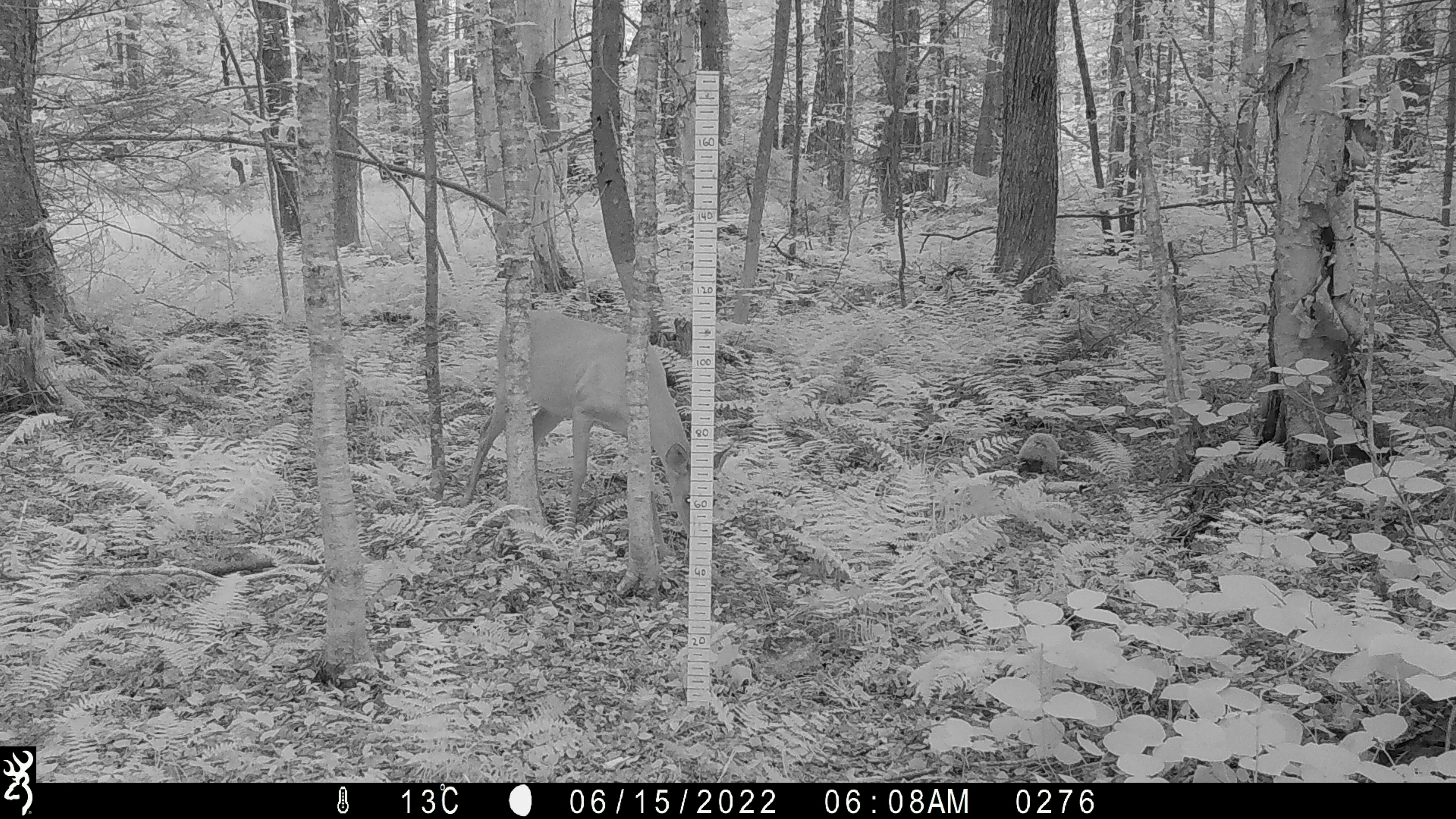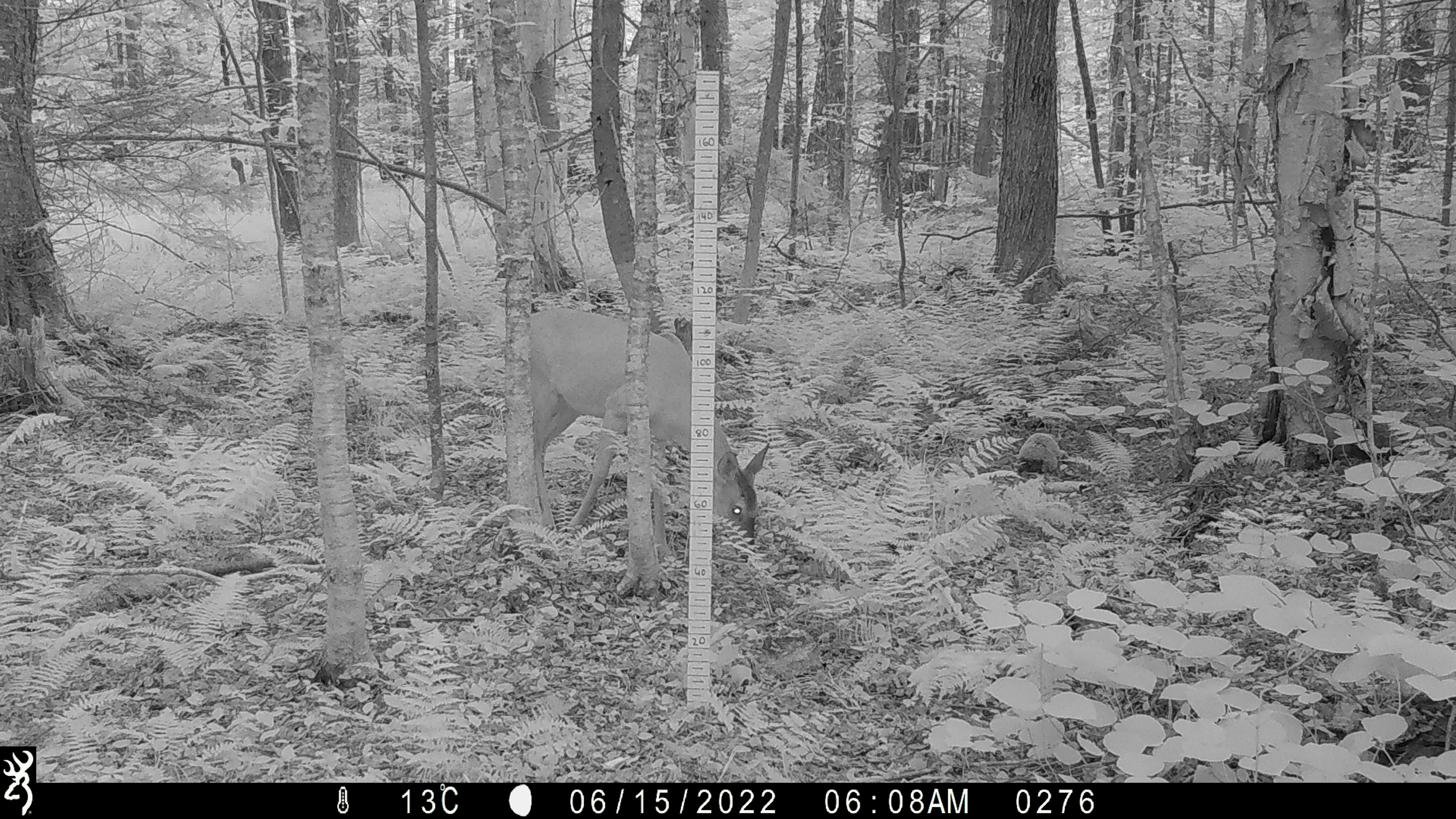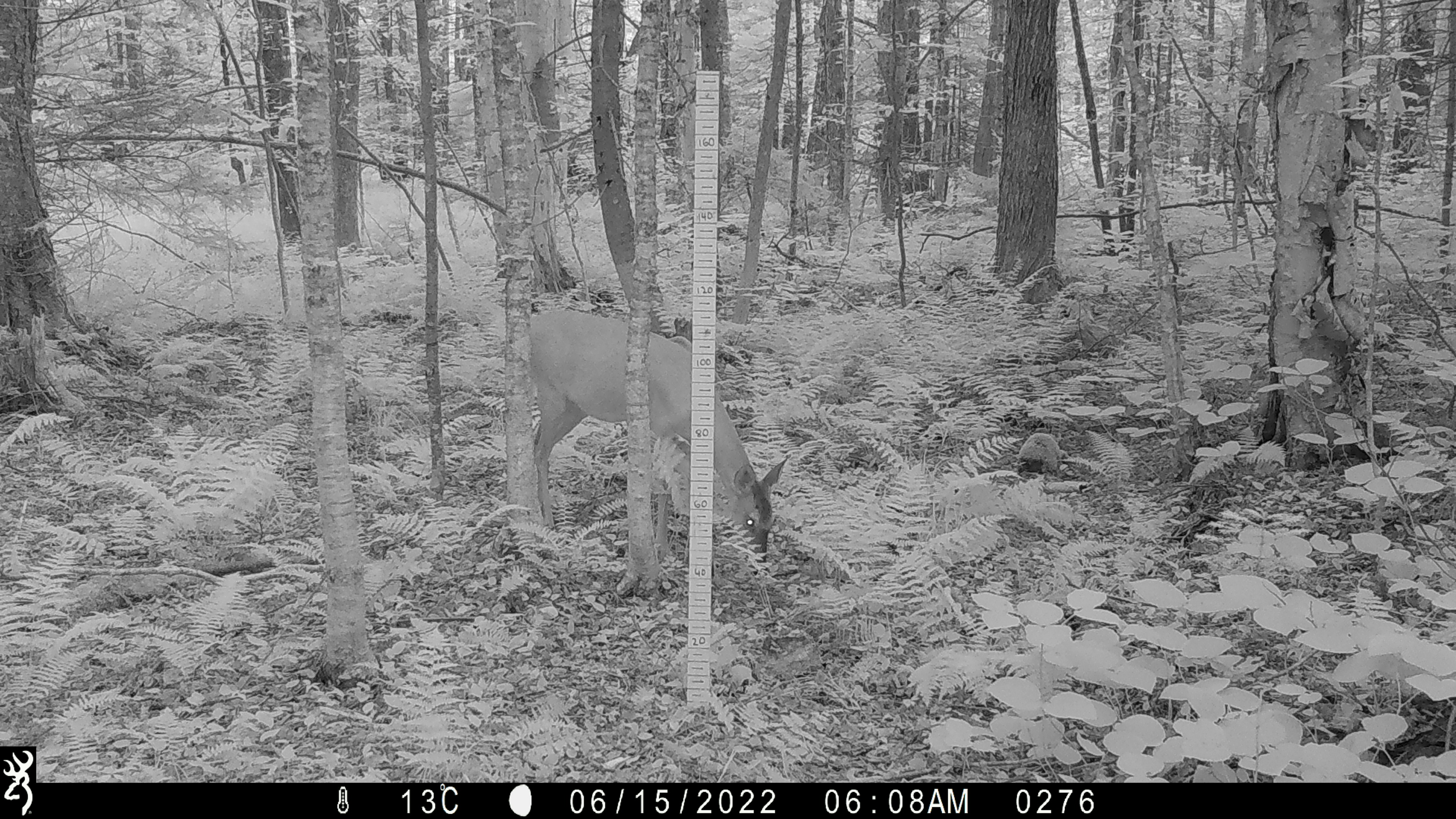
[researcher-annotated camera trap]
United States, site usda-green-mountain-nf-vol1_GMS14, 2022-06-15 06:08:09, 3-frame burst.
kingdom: Animalia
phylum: Chordata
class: Mammalia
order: Artiodactyla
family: Cervidae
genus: Odocoileus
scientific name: Odocoileus virginianus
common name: white-tailed deer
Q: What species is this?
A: White-tailed deer (Odocoileus virginianus).